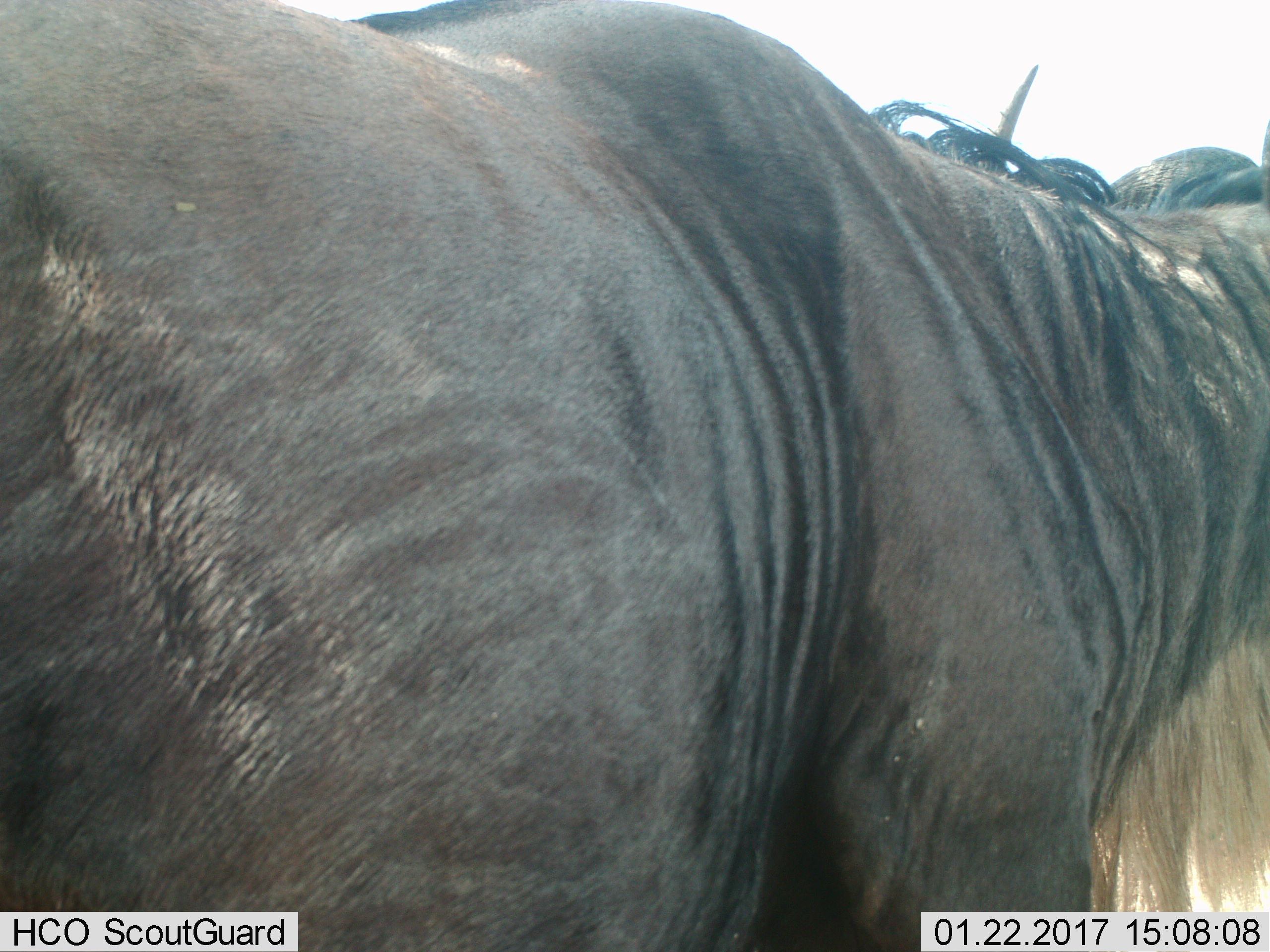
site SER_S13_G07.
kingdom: Animalia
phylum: Chordata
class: Mammalia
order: Artiodactyla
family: Bovidae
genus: Connochaetes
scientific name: Connochaetes taurinus taurinus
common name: blue wildebeest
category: wildebeestblue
Wildebeestblue (blue wildebeest) (Connochaetes taurinus taurinus), count 2. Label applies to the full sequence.